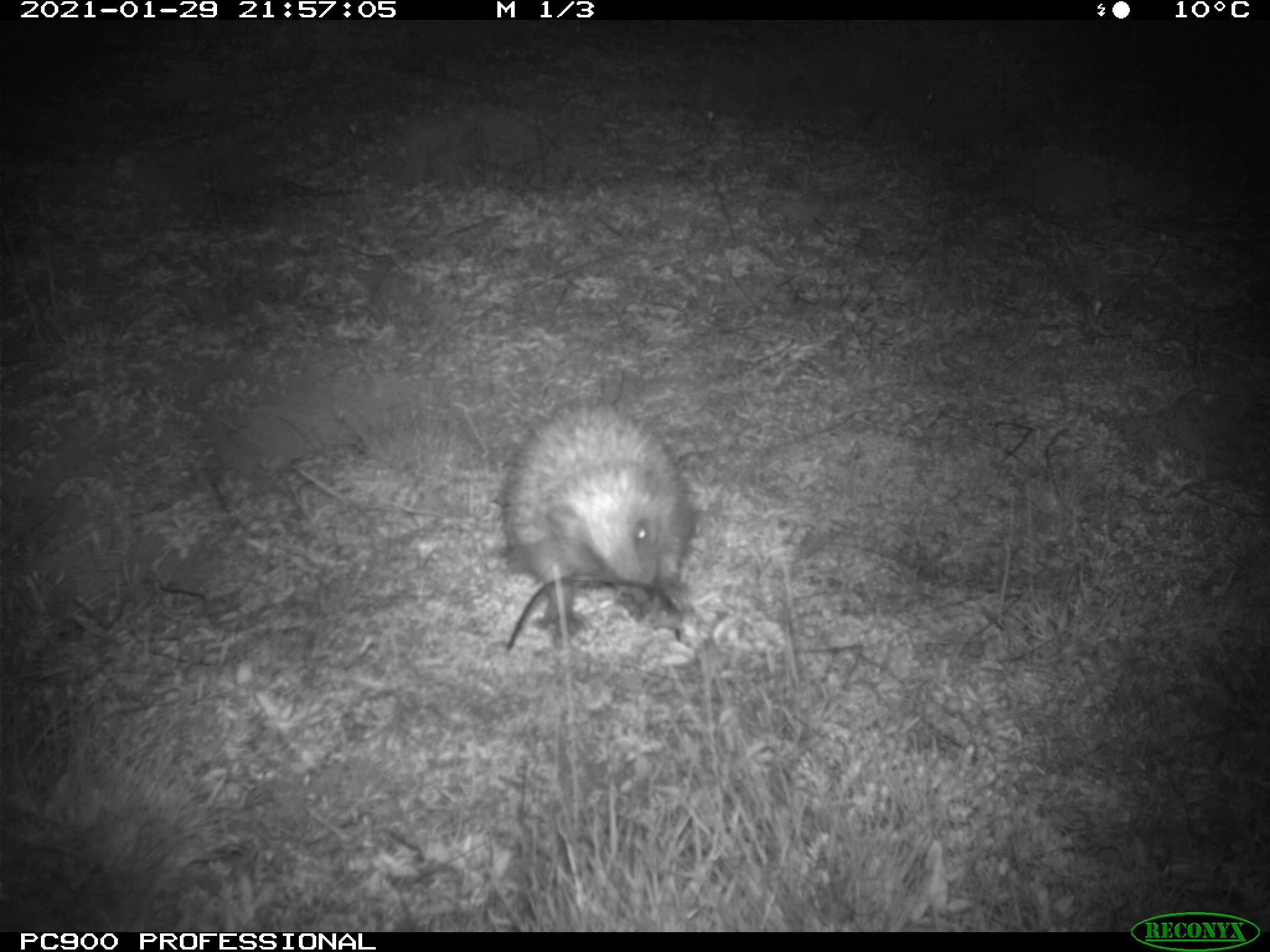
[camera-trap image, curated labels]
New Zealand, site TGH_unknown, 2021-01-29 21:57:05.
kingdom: Animalia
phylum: Chordata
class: Mammalia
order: Eulipotyphla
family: Erinaceidae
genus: Erinaceus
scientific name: Erinaceus europaeus europaeus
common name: european hedgehog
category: hedgehog